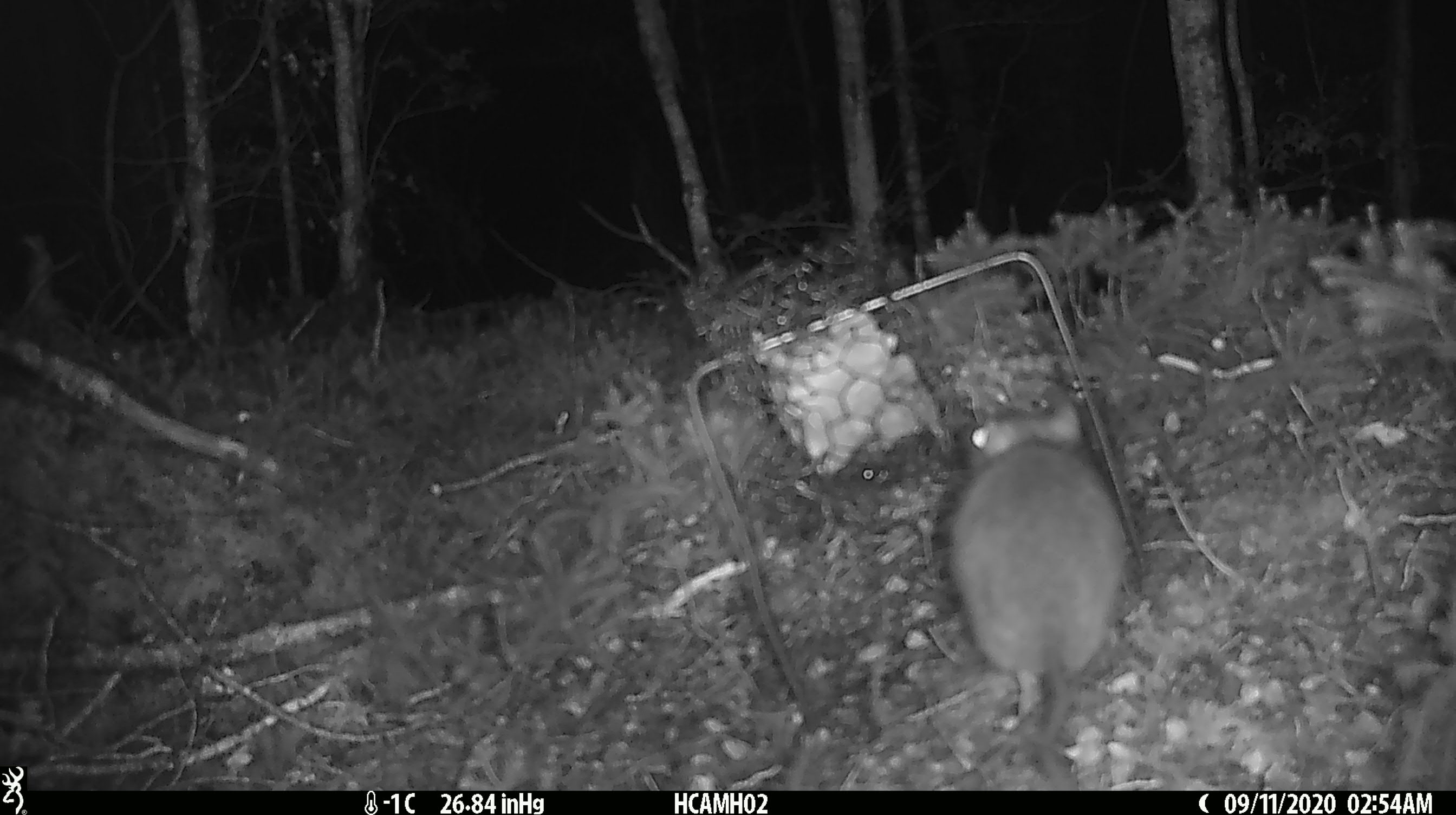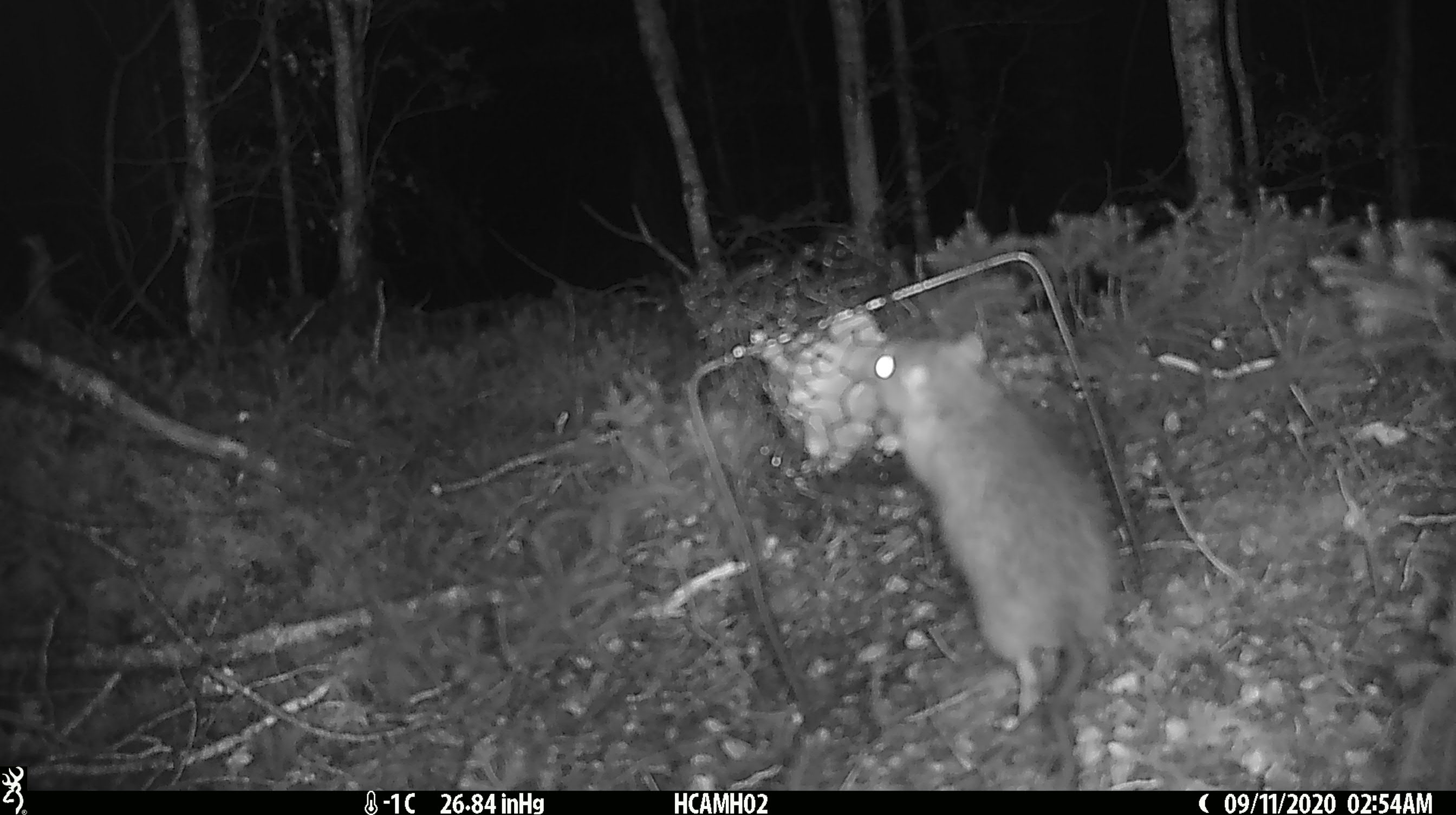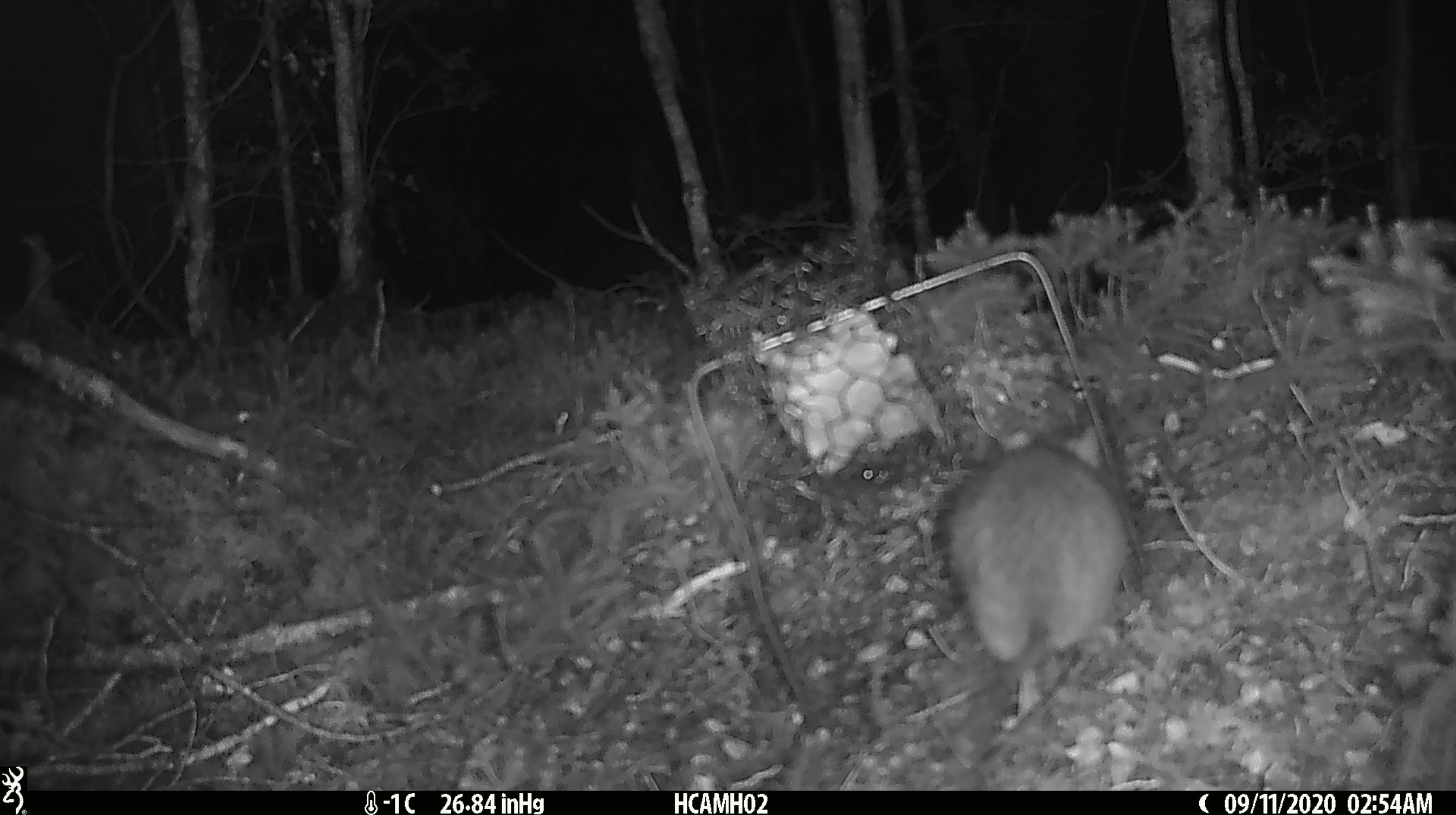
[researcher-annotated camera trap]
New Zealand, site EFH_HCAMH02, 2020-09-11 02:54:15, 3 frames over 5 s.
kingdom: Animalia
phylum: Chordata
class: Mammalia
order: Rodentia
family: Muridae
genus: Rattus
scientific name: Rattus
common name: rat